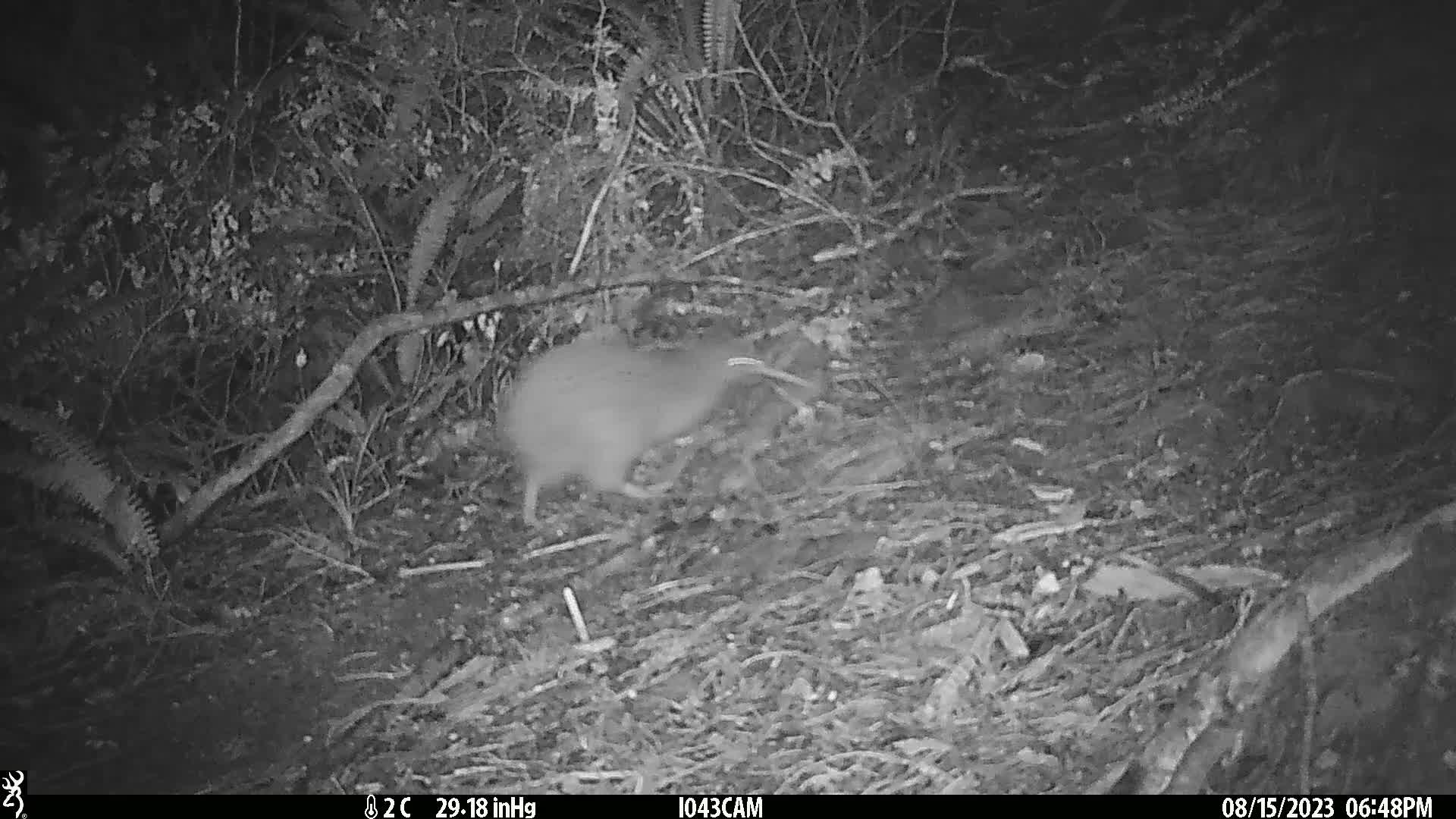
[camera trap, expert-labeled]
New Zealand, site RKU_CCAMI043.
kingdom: Animalia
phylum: Chordata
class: Aves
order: Apterygiformes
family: Apterygidae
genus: Apteryx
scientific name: Apteryx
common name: kiwi